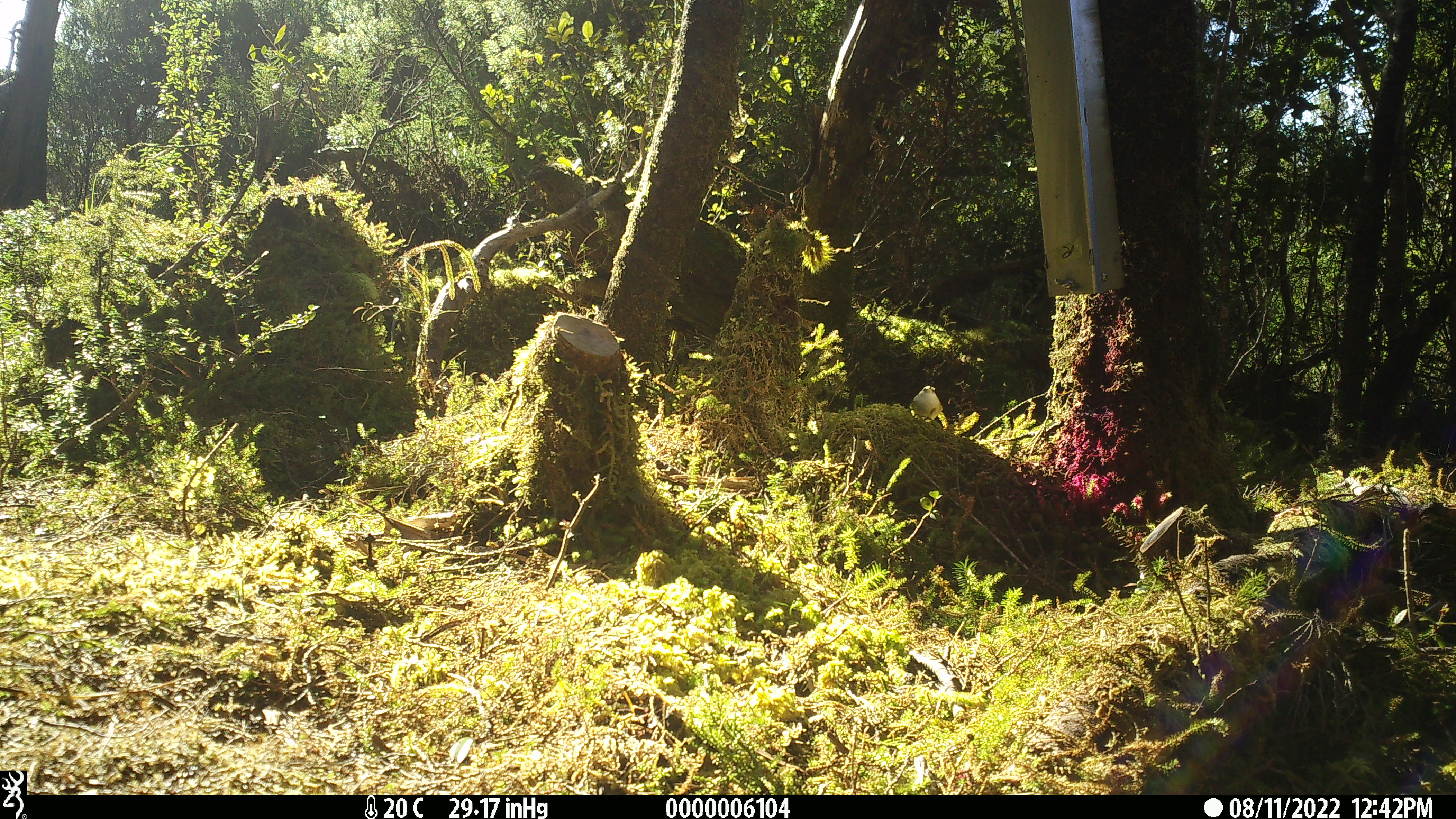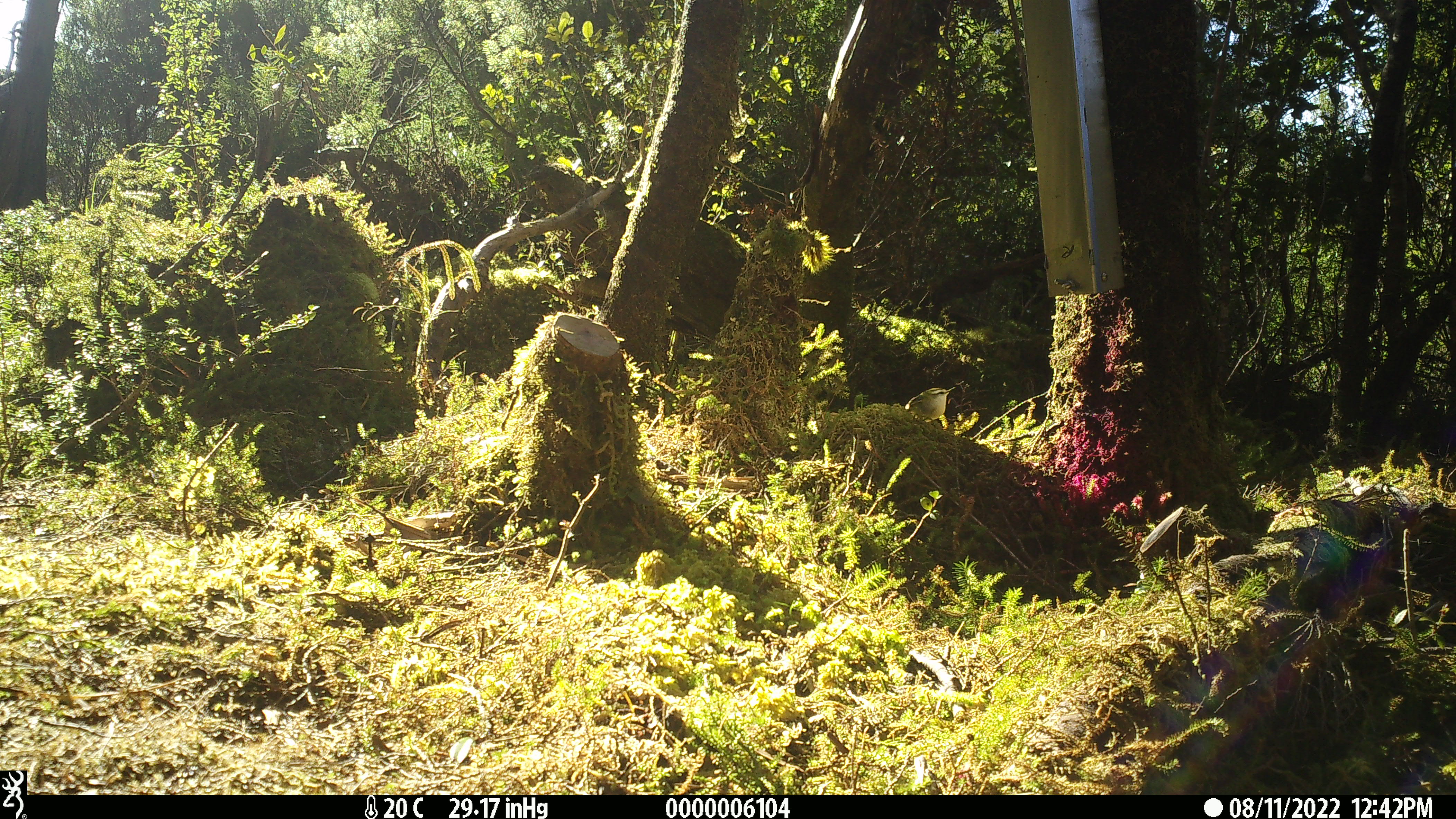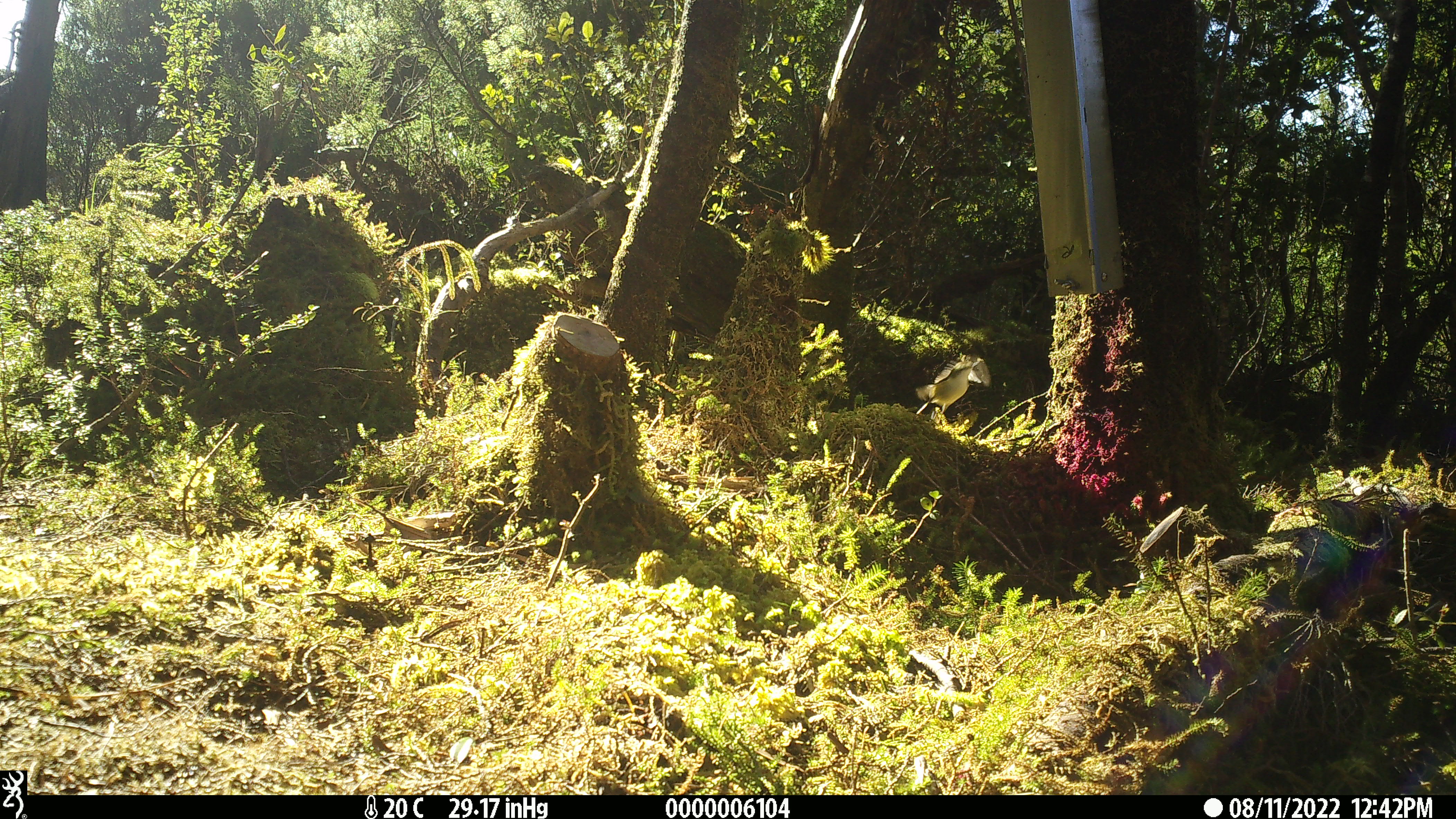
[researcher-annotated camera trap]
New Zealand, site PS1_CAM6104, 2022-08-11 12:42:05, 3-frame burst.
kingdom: Animalia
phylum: Chordata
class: Aves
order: Passeriformes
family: Acanthisittidae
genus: Acanthisitta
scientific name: Acanthisitta chloris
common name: rifleman